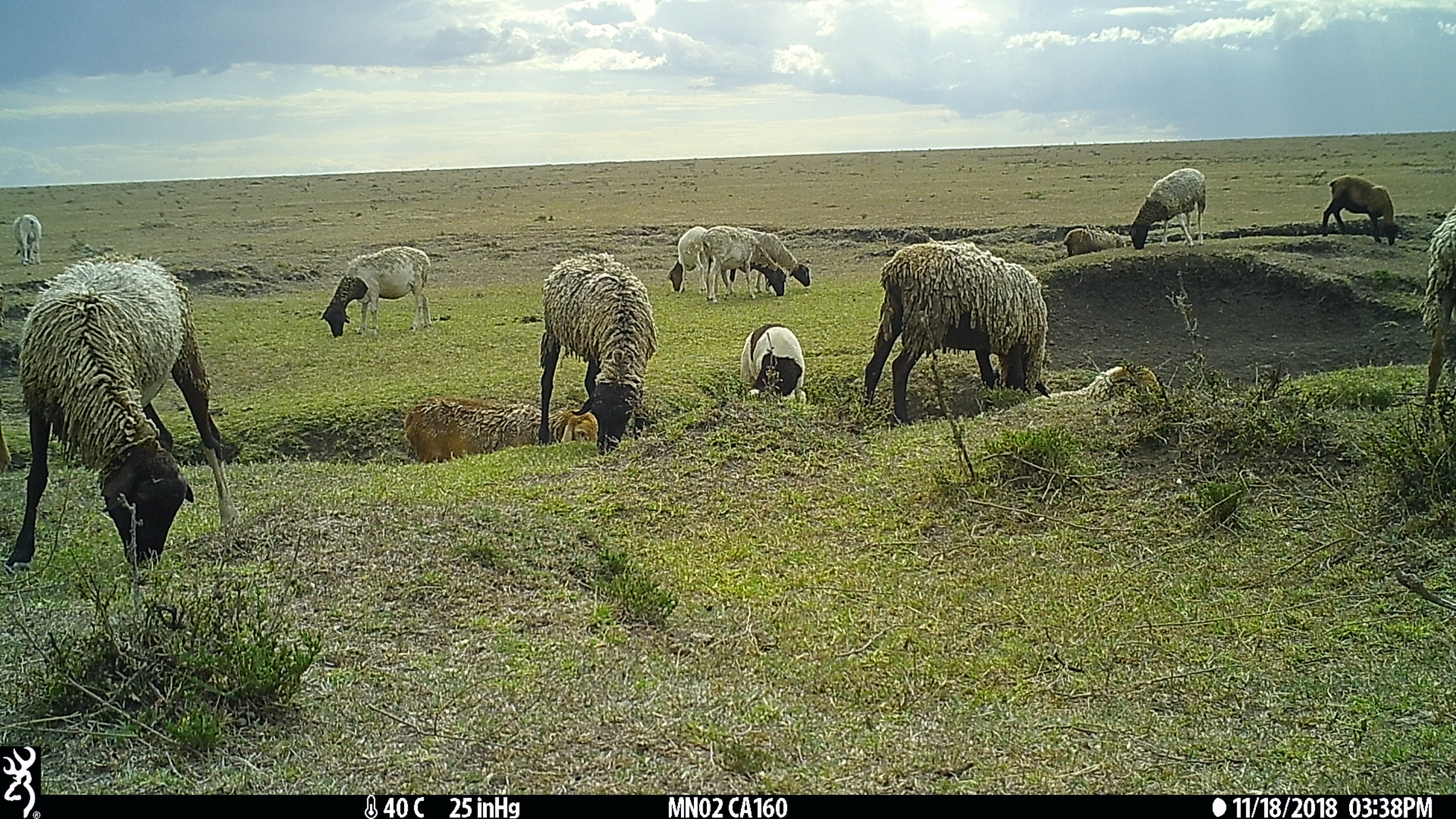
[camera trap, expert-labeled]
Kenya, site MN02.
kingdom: Animalia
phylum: Chordata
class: Mammalia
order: Artiodactyla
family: Bovidae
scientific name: Bovidae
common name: sheep or goat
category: shoat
Shoat (sheep or goat) (Bovidae).